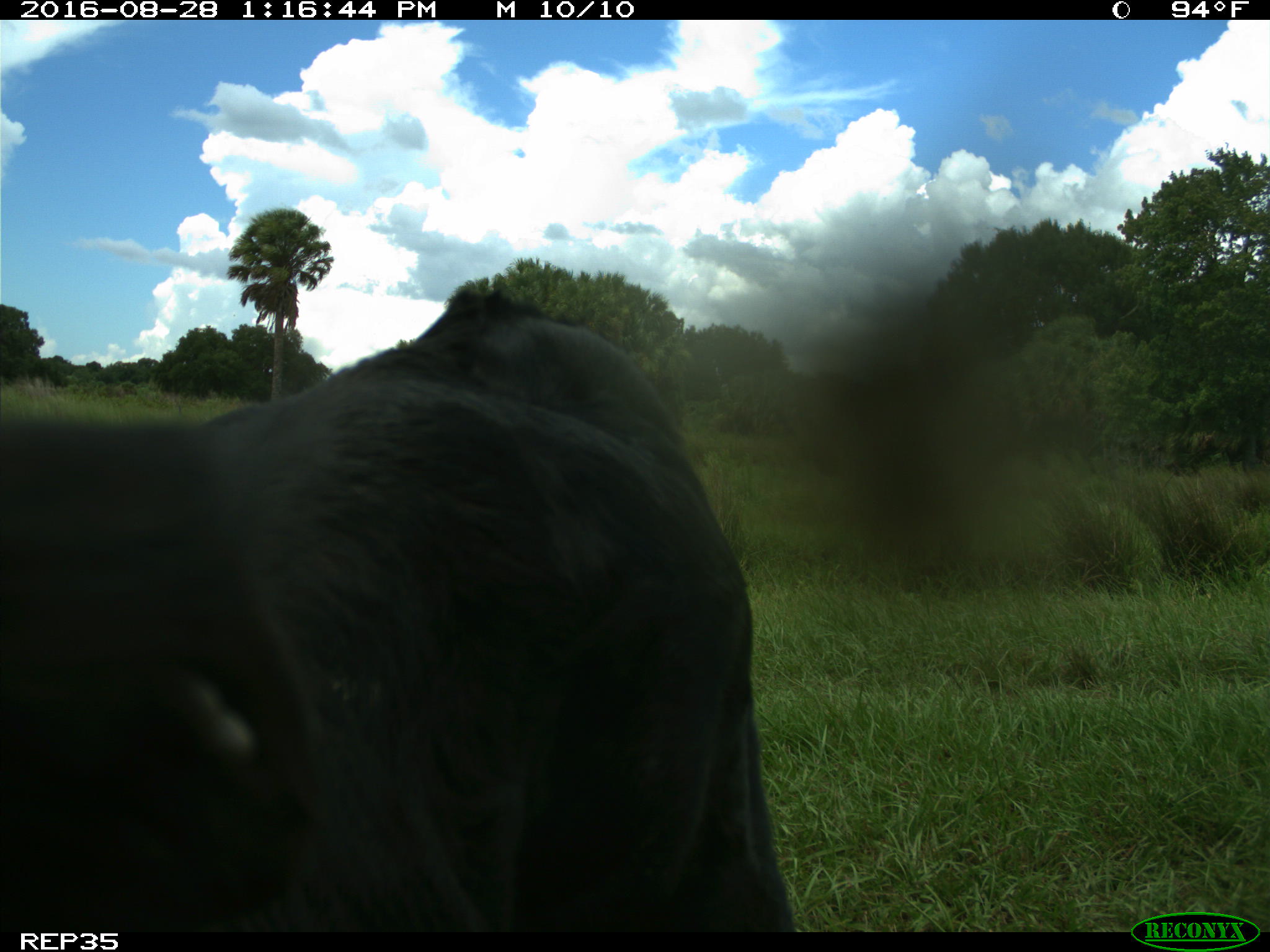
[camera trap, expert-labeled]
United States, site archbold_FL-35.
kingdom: Animalia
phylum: Chordata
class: Mammalia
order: Artiodactyla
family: Bovidae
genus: Bos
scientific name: Bos taurus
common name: domestic cow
Bos taurus (domestic cow).